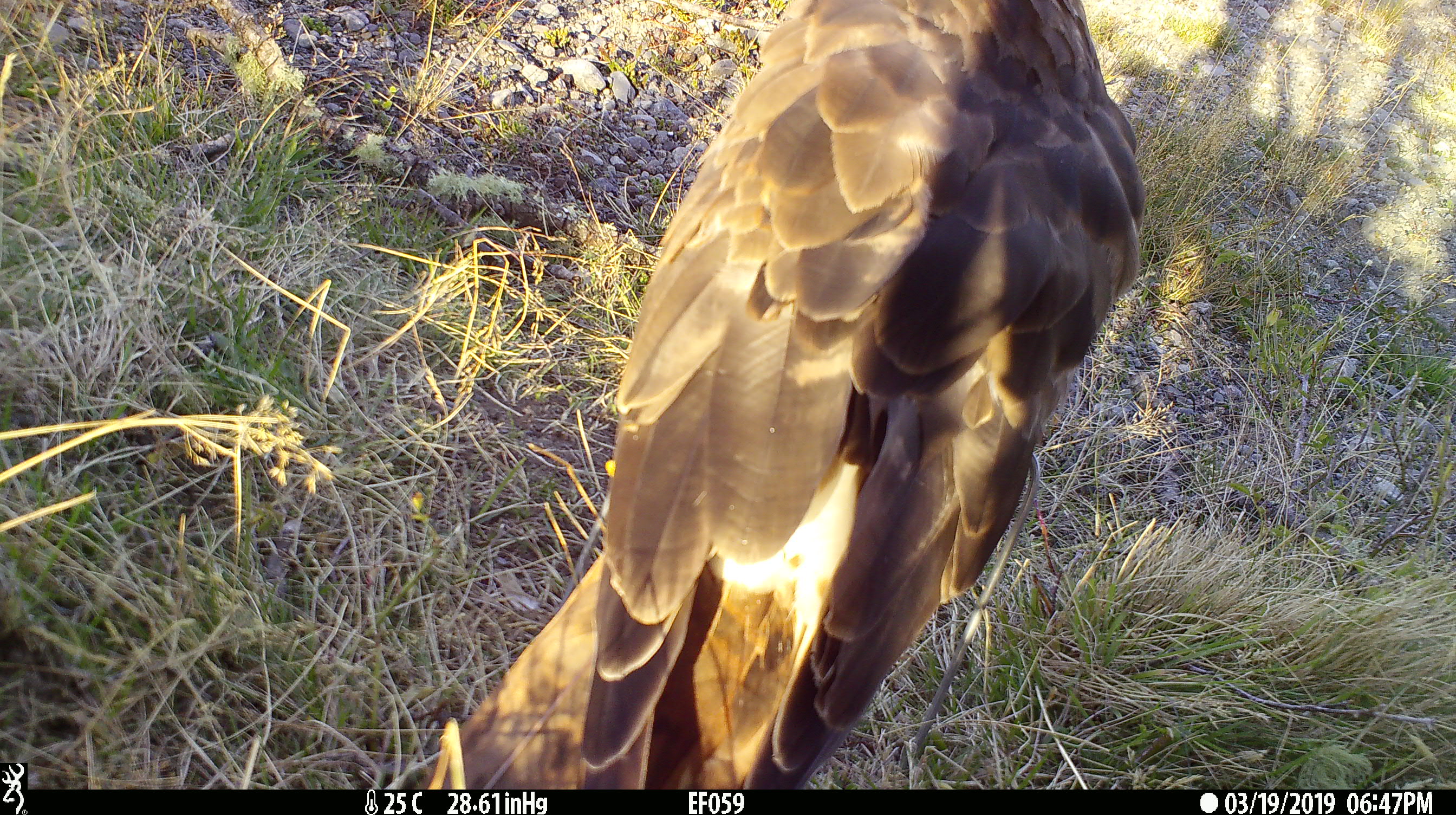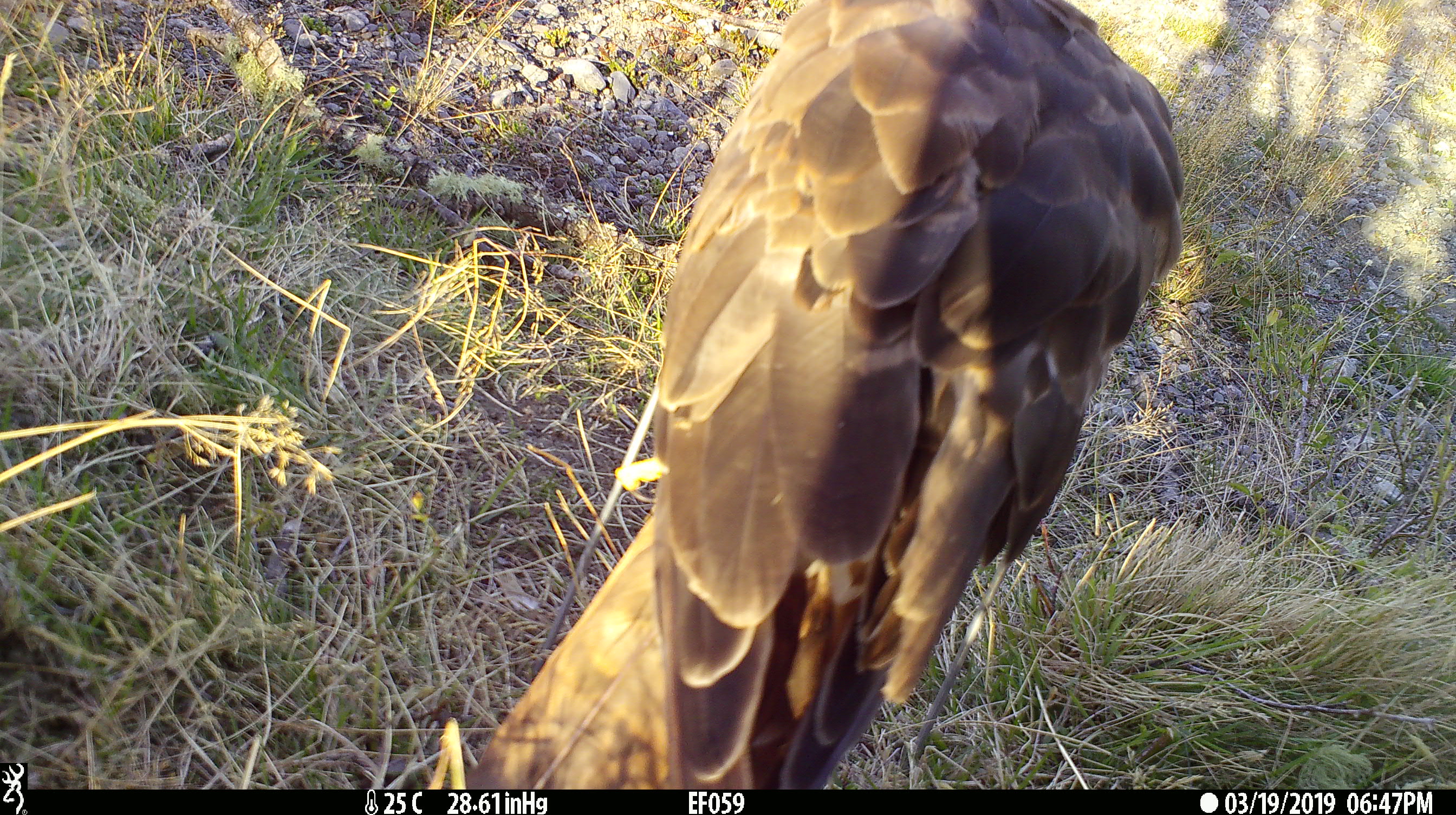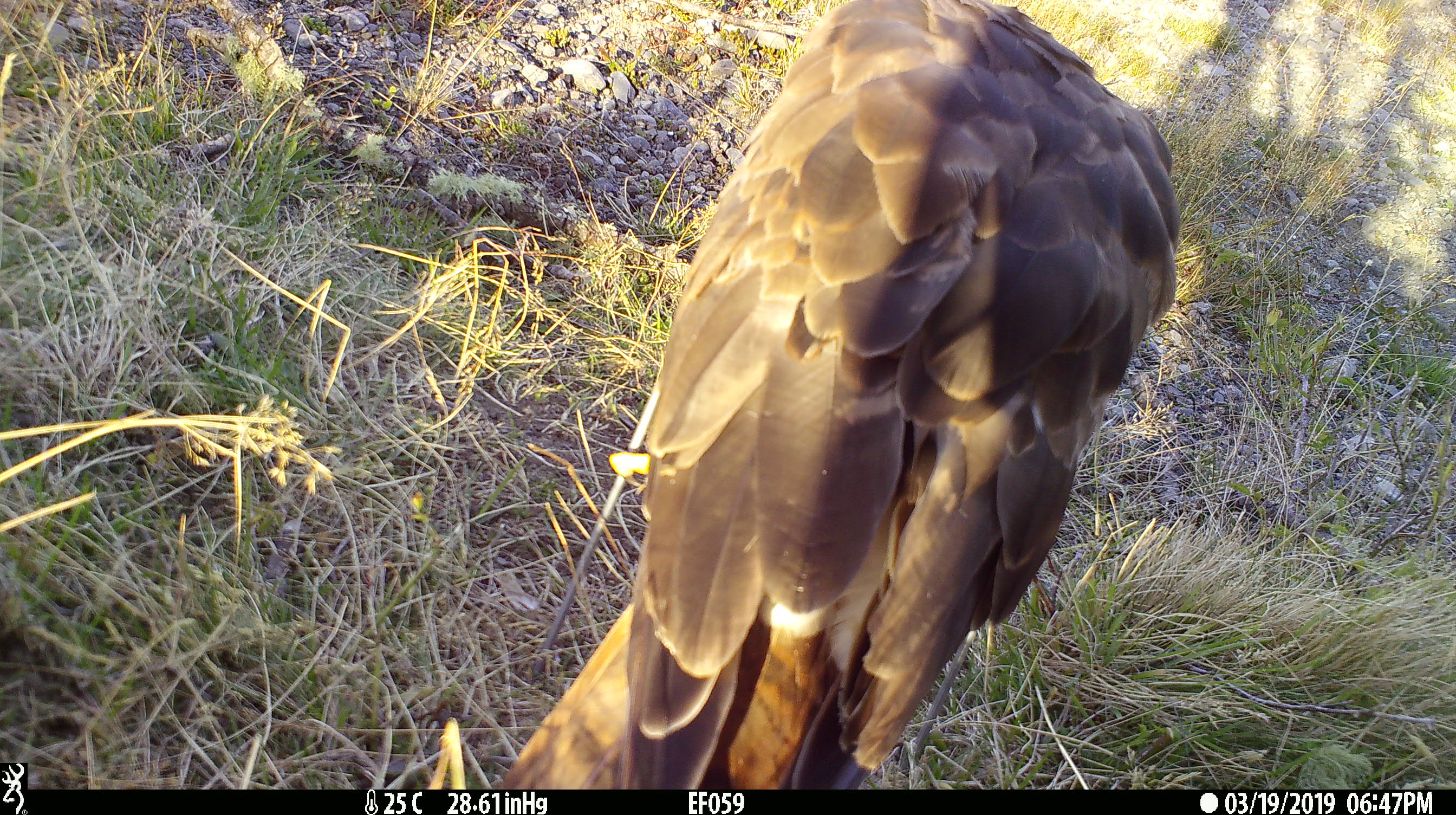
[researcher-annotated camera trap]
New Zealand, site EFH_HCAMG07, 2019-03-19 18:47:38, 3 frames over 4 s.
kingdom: Animalia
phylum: Chordata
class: Aves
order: Accipitriformes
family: Accipitridae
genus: Circus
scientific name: Circus approximans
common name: swamp harrier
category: harrier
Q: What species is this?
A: Harrier (swamp harrier) (Circus approximans).